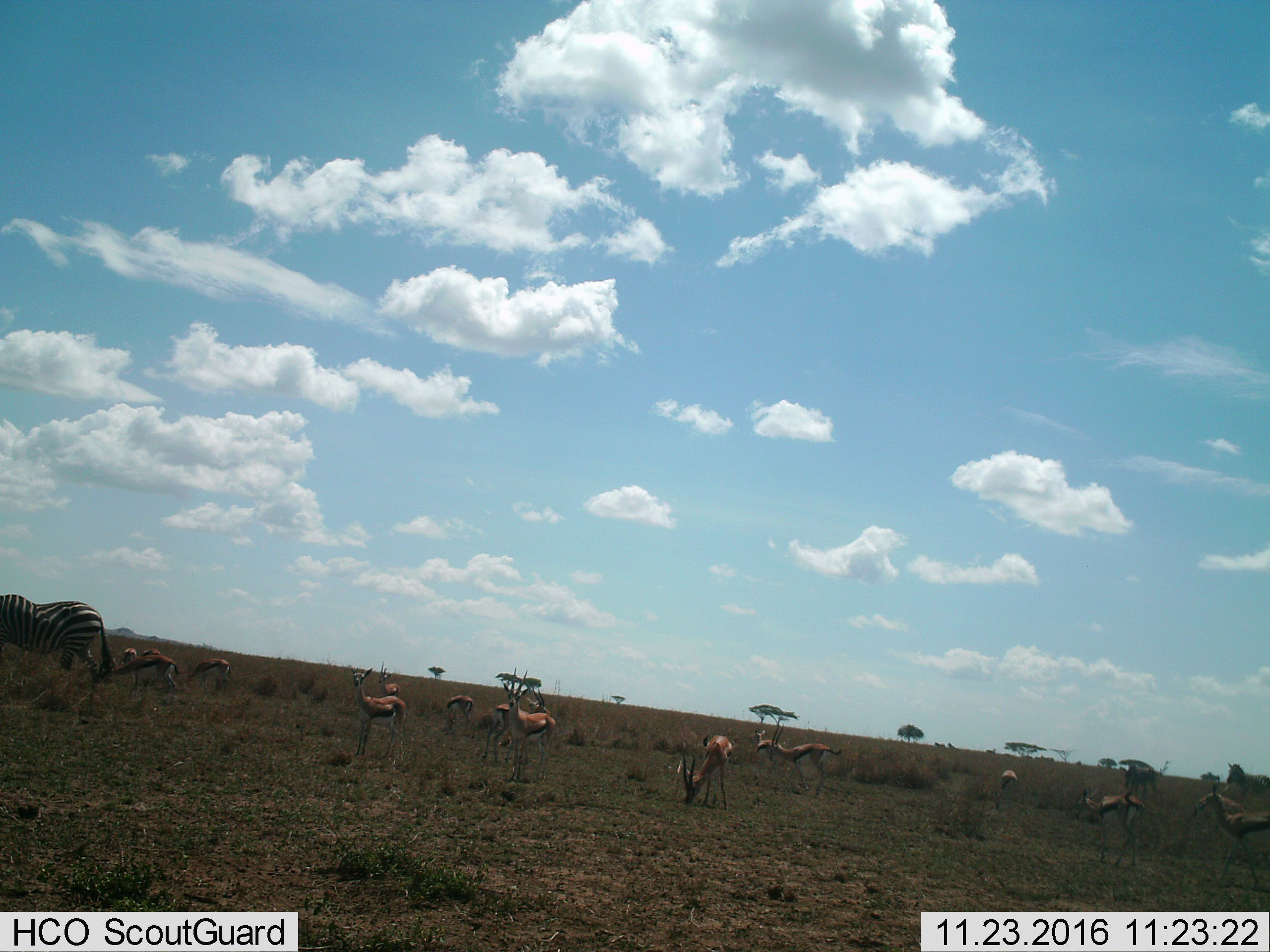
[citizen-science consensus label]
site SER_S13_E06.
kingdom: Animalia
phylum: Chordata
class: Mammalia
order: Artiodactyla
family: Bovidae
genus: Eudorcas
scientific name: Eudorcas thomsonii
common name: thomson's gazelle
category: gazellethomsons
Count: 11-50.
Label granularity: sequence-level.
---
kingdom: Animalia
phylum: Chordata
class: Mammalia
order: Perissodactyla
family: Equidae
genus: Equus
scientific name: Equus quagga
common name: plains zebra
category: zebraplains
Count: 1.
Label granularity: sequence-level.